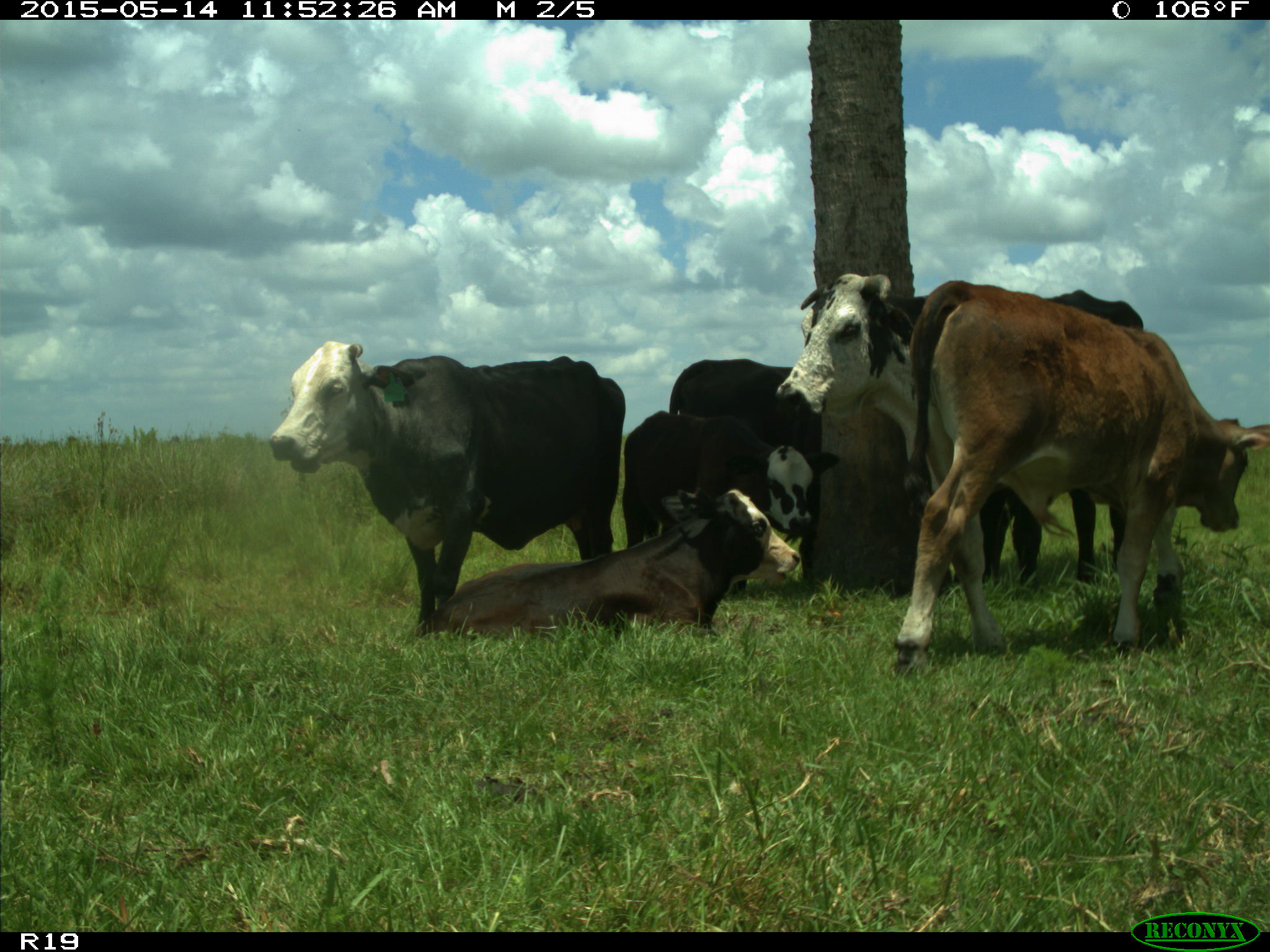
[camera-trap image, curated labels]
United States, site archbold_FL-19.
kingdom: Animalia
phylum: Chordata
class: Mammalia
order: Artiodactyla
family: Bovidae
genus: Bos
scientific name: Bos taurus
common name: domestic cow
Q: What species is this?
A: Bos taurus (domestic cow).